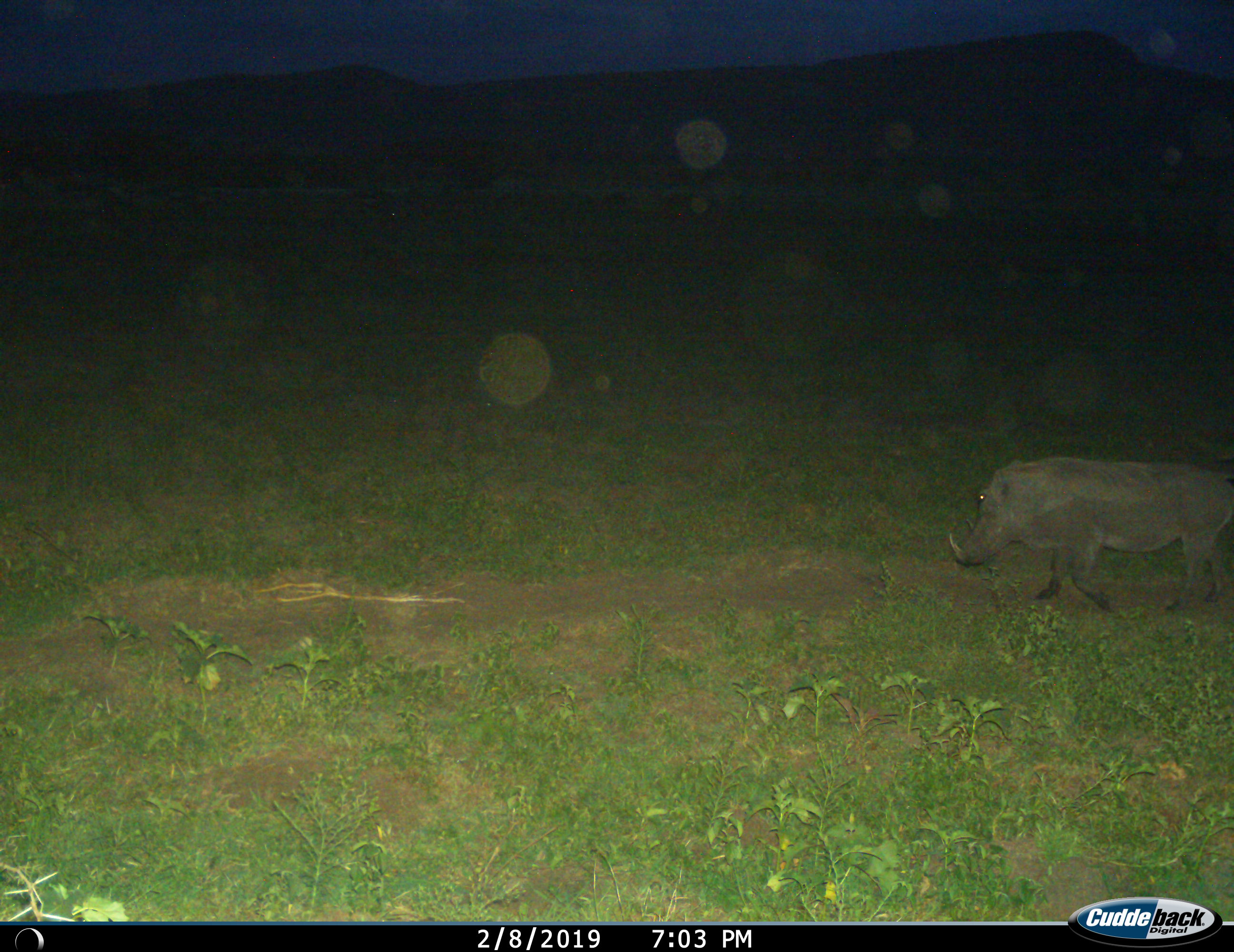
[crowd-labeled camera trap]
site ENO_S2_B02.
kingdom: Animalia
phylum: Chordata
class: Mammalia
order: Artiodactyla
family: Suidae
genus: Phacochoerus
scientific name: Phacochoerus africanus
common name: warthog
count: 1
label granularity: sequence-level